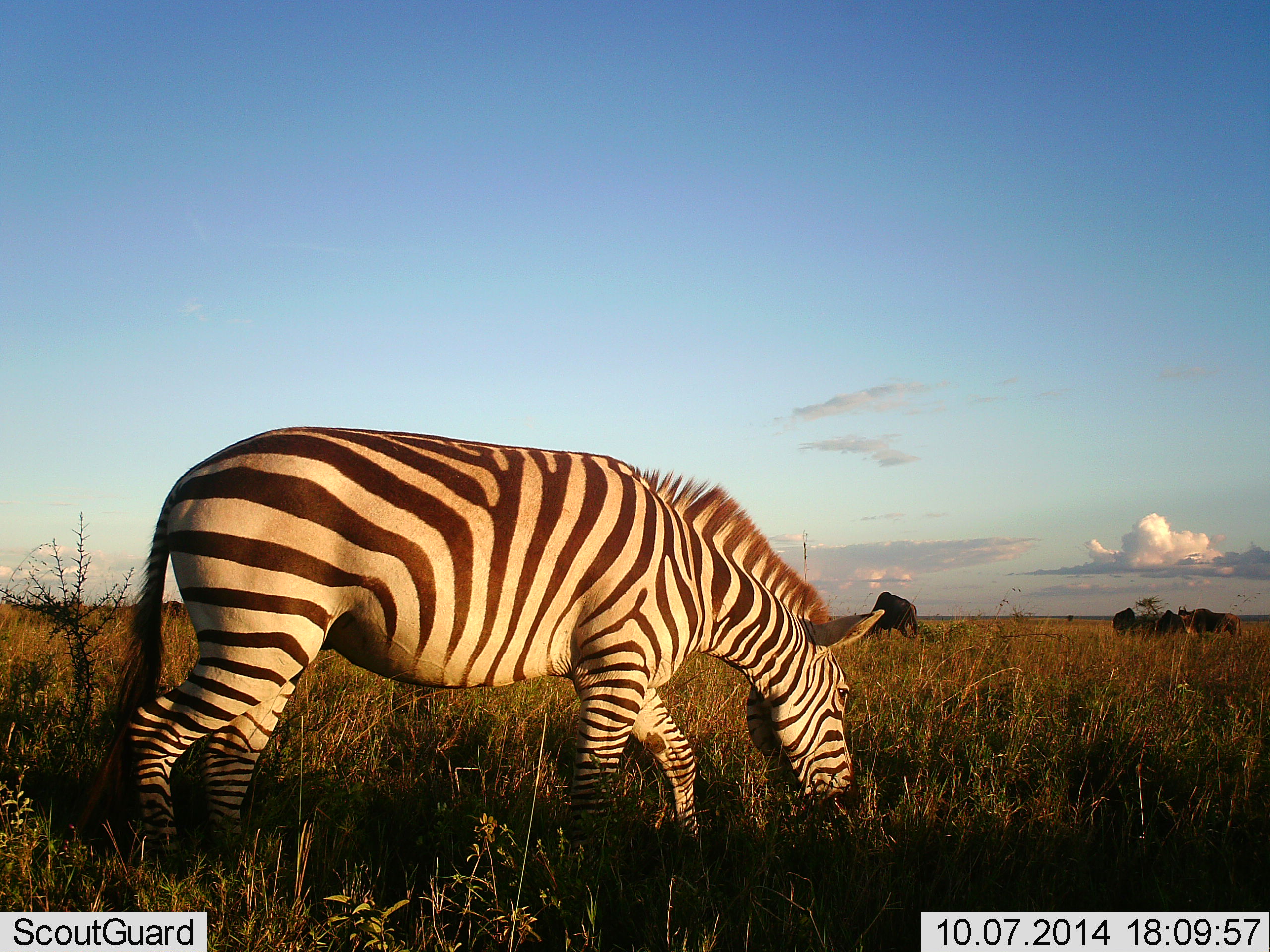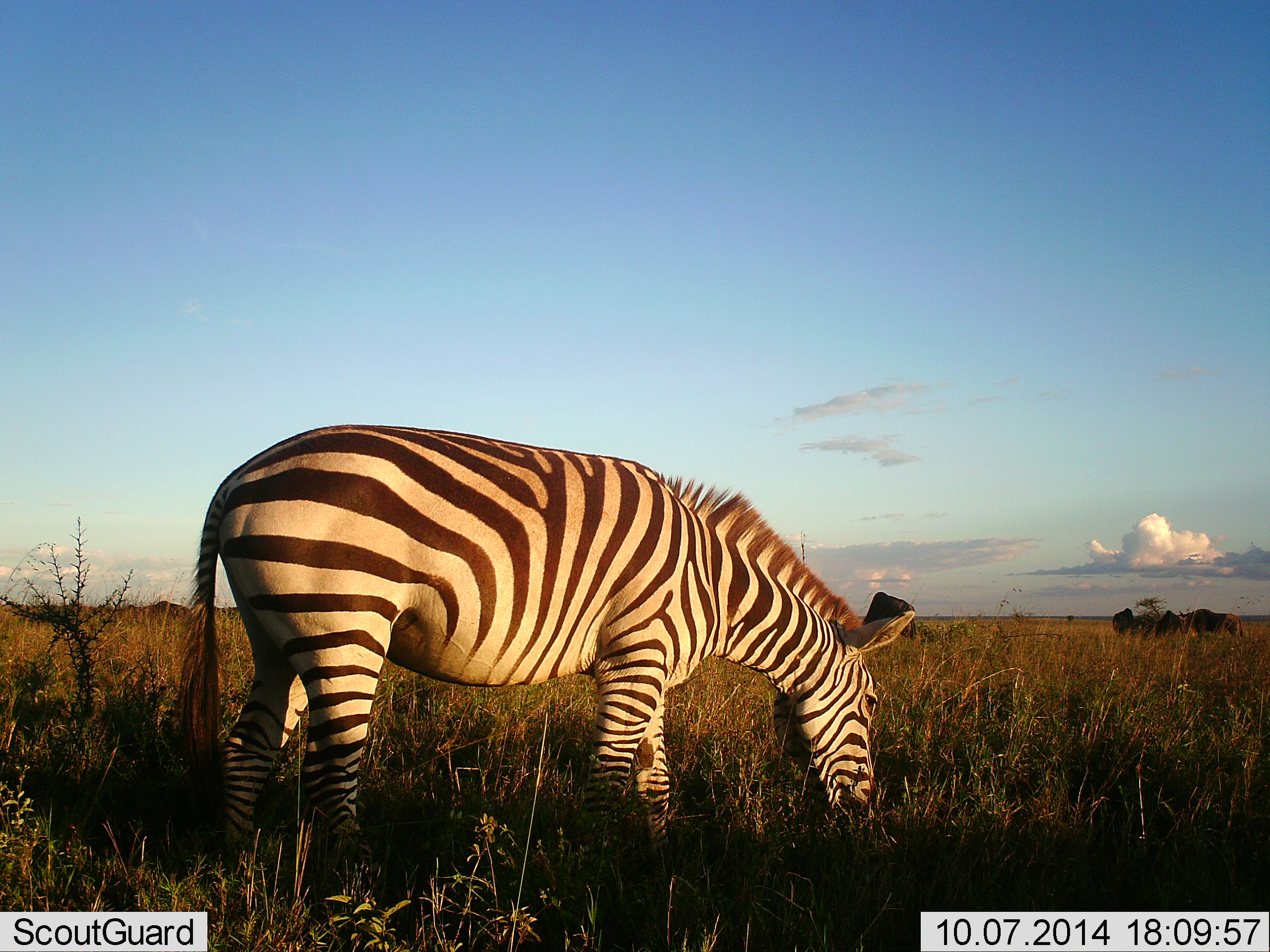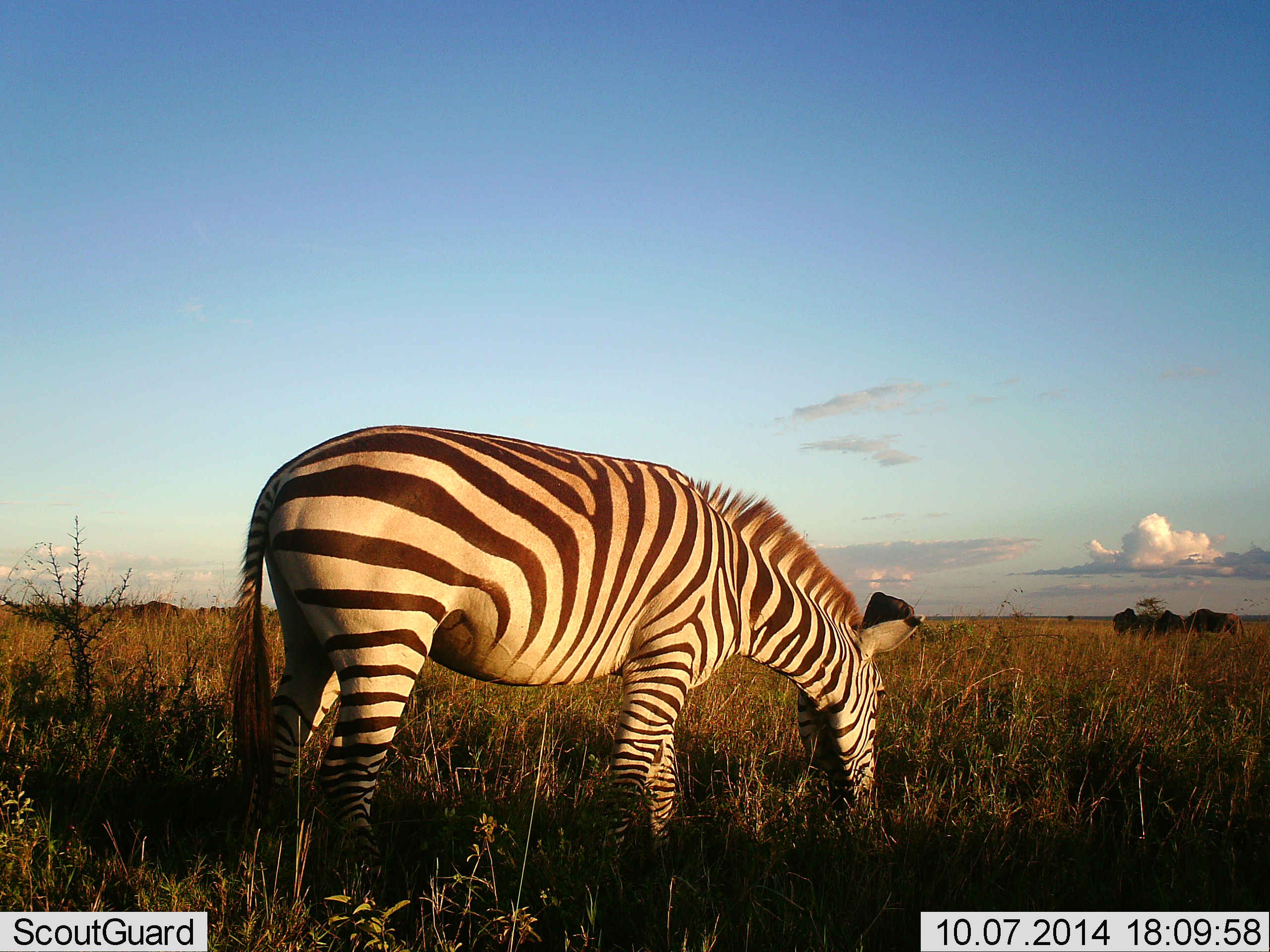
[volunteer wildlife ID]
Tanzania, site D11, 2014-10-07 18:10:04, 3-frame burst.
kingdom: Animalia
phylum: Chordata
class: Mammalia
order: Artiodactyla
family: Bovidae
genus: Connochaetes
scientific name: Connochaetes taurinus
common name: blue wildebeest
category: wildebeest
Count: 5.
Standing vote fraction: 11%.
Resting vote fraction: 0%.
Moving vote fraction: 33%.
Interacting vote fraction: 0%.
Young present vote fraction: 0%.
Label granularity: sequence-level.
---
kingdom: Animalia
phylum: Chordata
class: Mammalia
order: Perissodactyla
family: Equidae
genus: Equus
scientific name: Equus quagga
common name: plains zebra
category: zebra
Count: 1.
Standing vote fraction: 15%.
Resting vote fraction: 0%.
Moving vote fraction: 15%.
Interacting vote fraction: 0%.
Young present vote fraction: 0%.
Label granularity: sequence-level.